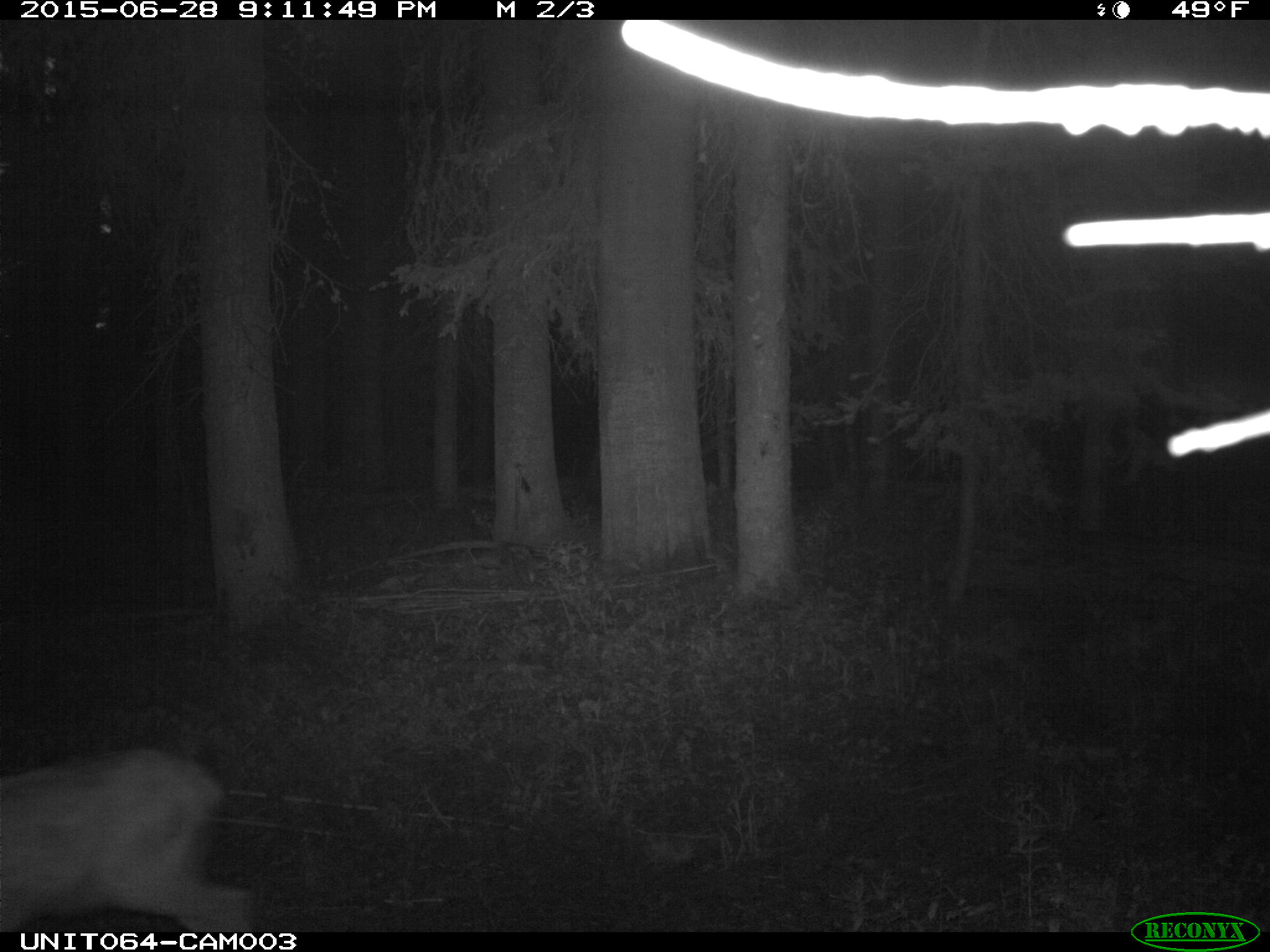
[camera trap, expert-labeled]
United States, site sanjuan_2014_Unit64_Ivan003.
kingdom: Animalia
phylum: Chordata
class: Mammalia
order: Artiodactyla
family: Cervidae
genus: Cervus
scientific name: Cervus elaphus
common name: red deer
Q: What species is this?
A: Cervus elaphus (red deer).